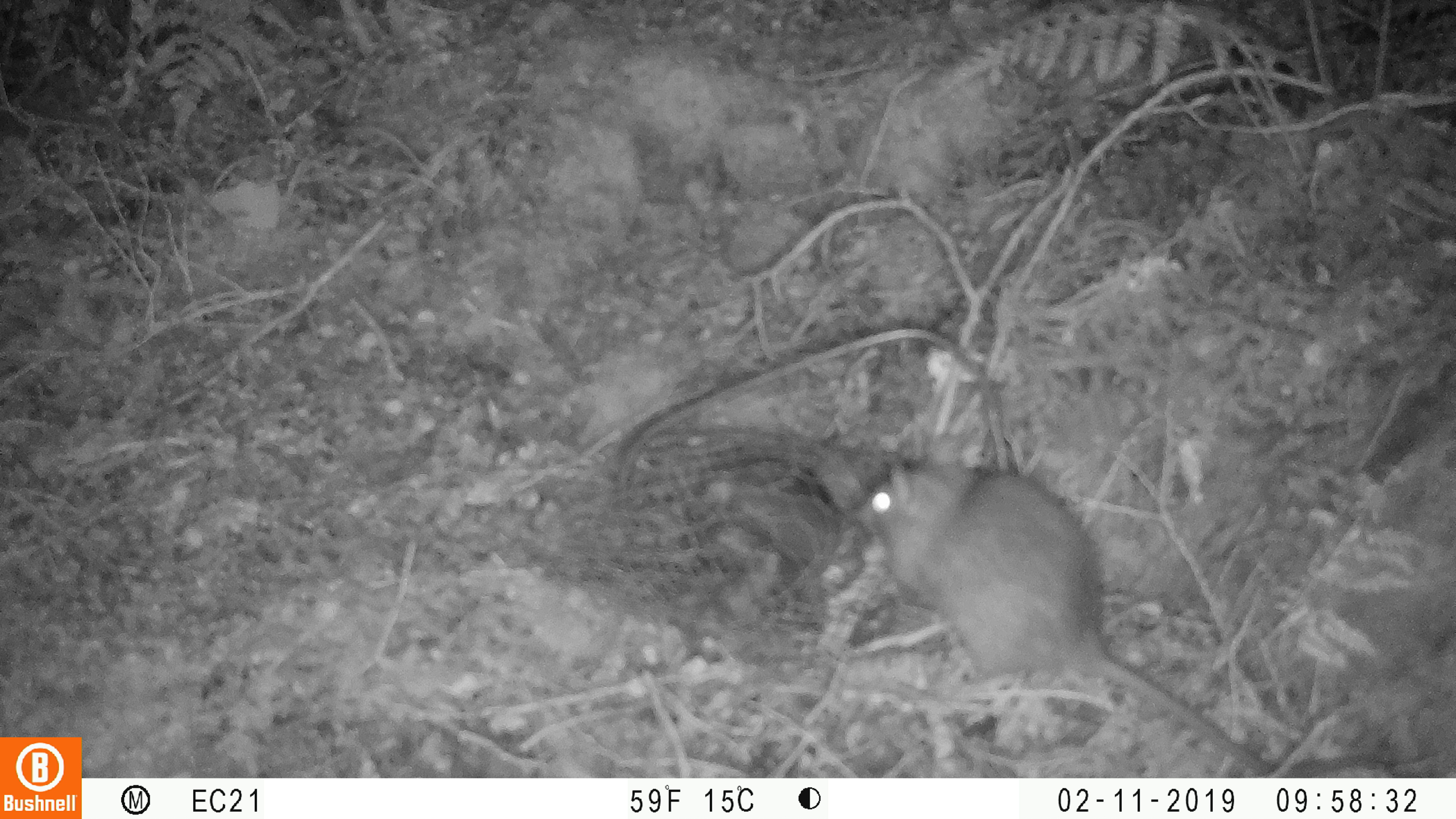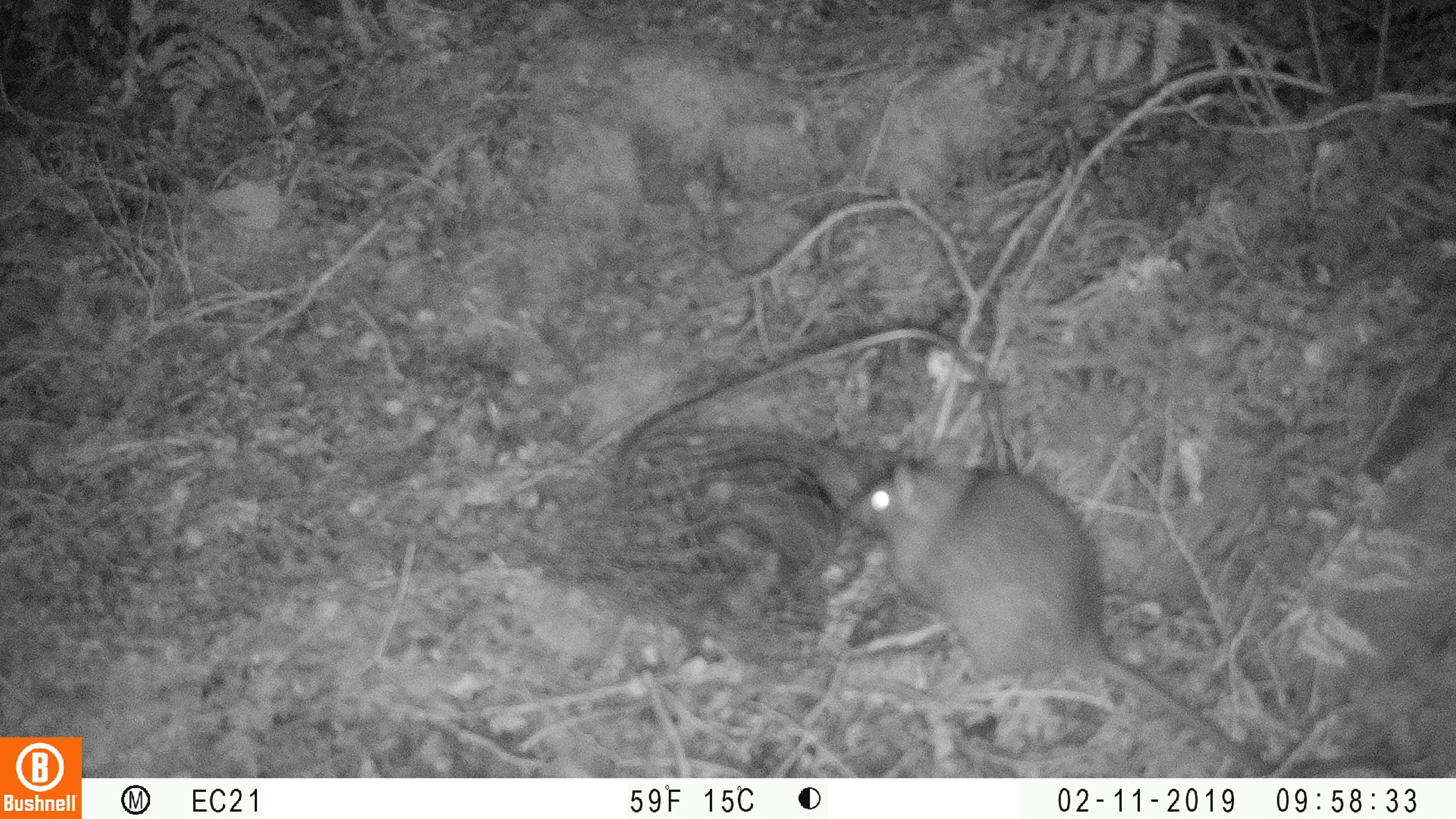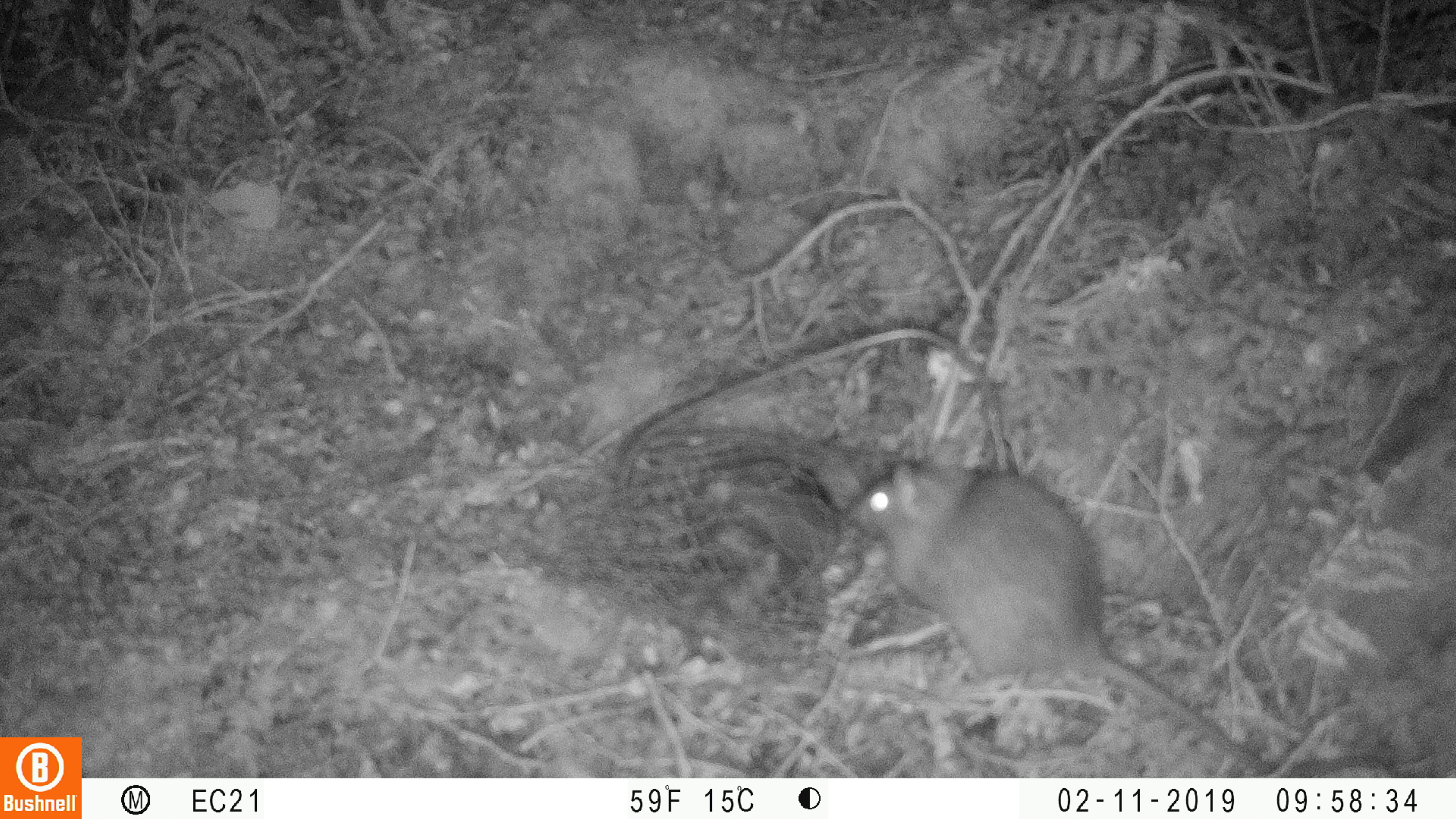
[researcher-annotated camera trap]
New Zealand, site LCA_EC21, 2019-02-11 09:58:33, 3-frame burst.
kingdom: Animalia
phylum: Chordata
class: Mammalia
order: Rodentia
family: Muridae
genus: Rattus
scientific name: Rattus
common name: rat